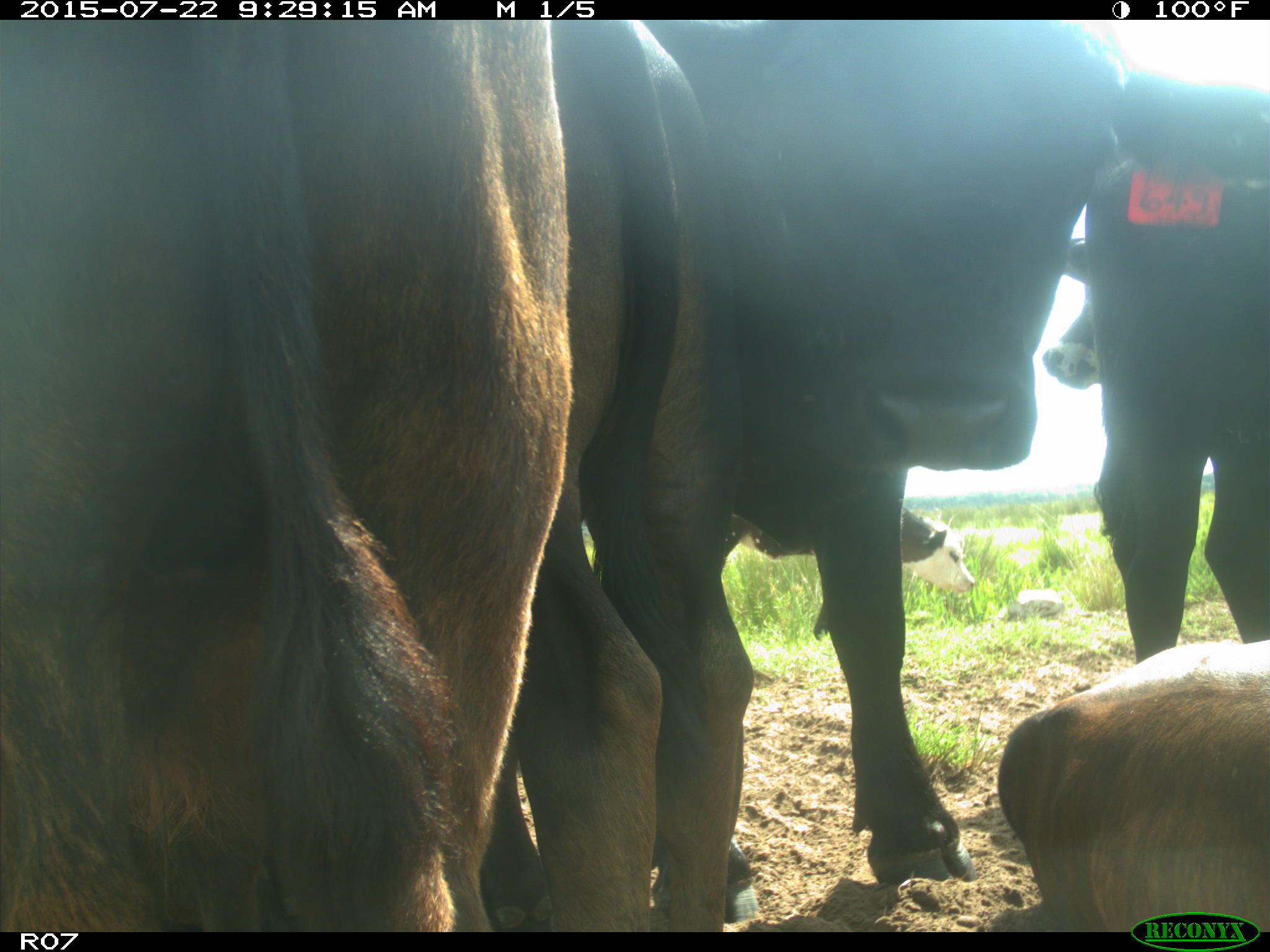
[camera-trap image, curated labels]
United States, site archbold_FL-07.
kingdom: Animalia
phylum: Chordata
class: Mammalia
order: Artiodactyla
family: Bovidae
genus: Bos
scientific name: Bos taurus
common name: domestic cow